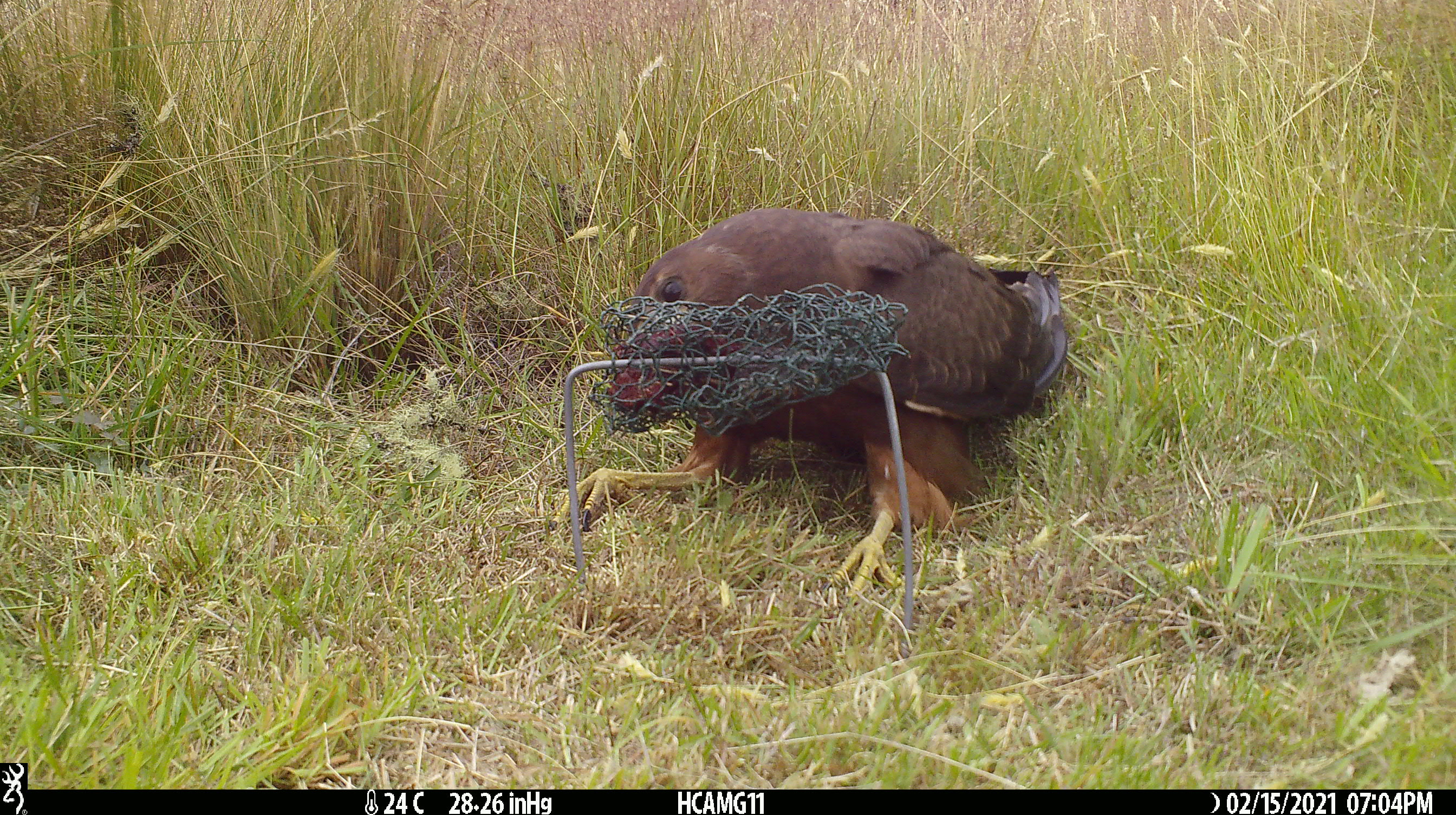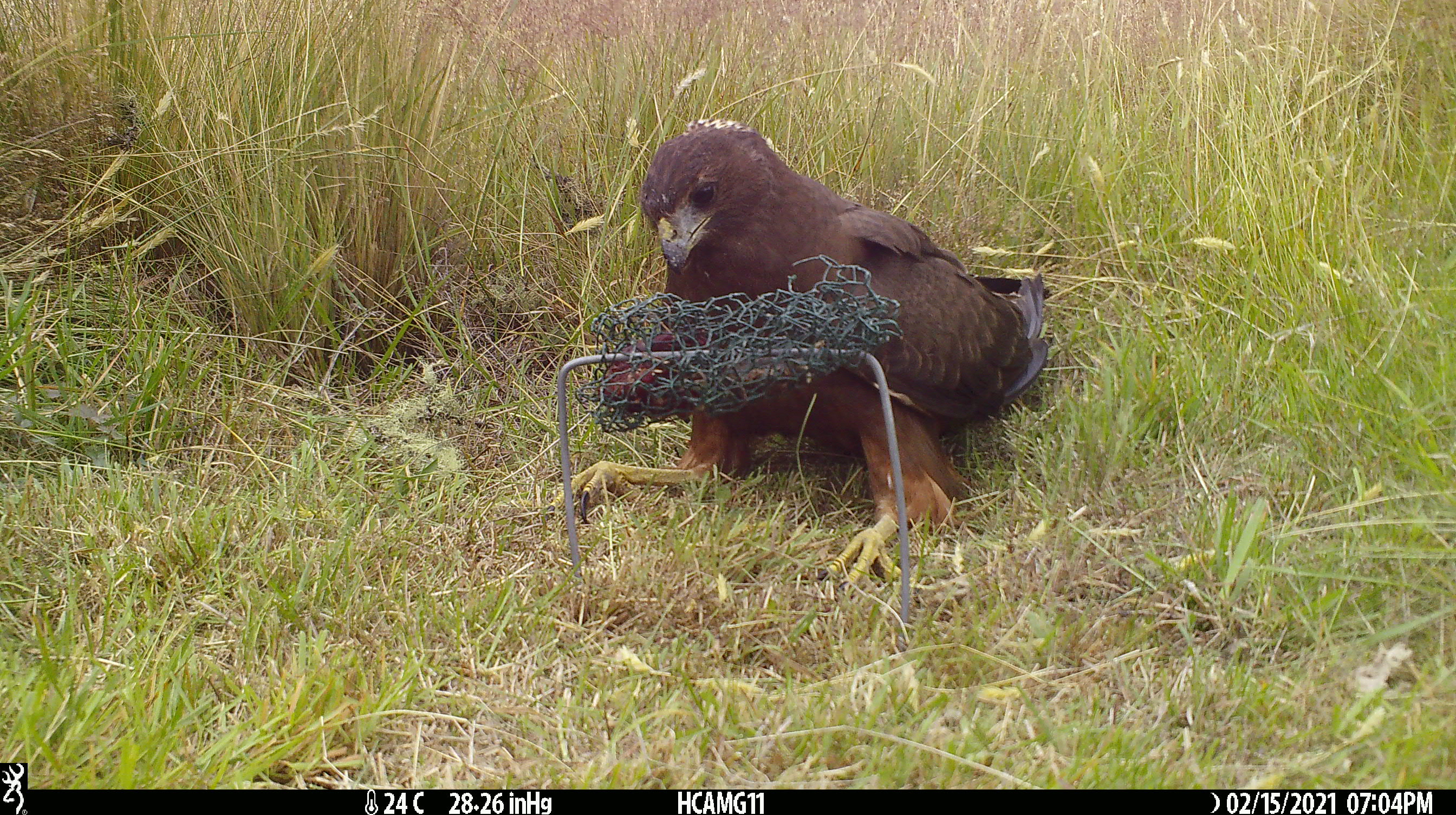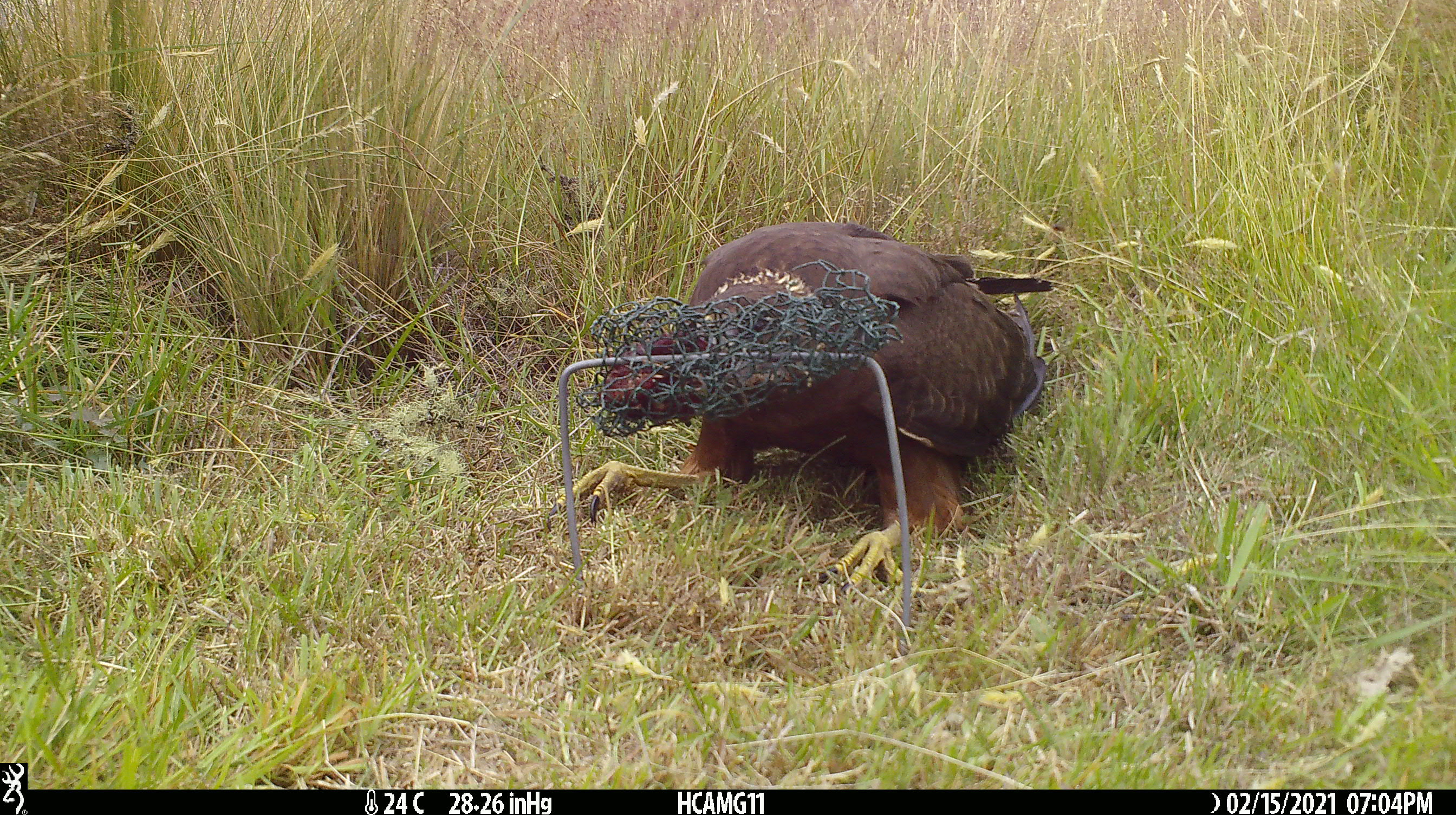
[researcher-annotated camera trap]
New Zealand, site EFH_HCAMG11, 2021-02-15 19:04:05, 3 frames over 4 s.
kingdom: Animalia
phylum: Chordata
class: Aves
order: Accipitriformes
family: Accipitridae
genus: Circus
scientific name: Circus approximans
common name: swamp harrier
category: harrier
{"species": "harrier (swamp harrier) (Circus approximans)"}